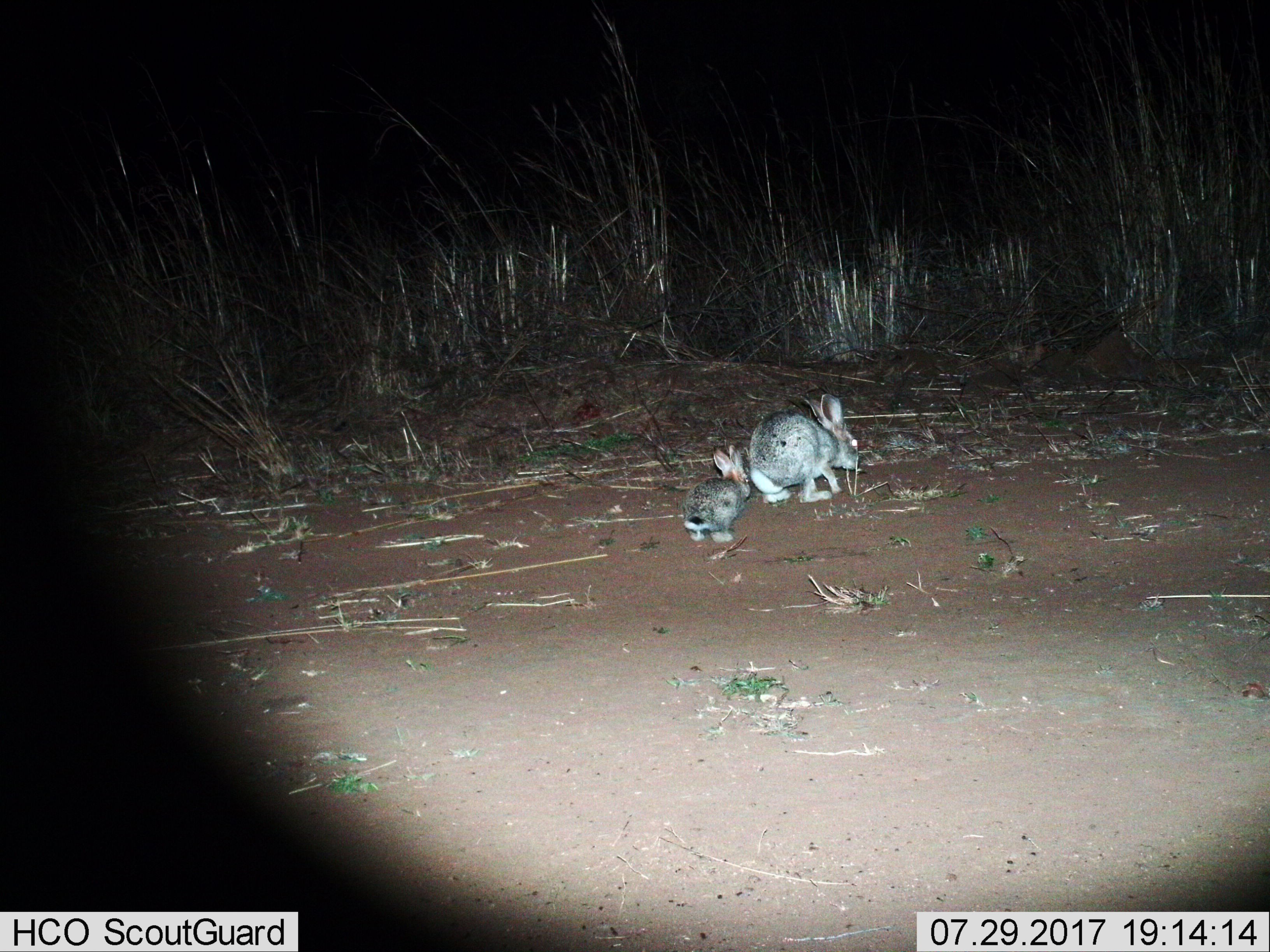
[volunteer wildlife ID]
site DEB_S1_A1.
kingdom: Animalia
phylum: Chordata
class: Mammalia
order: Lagomorpha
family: Leporidae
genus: Lepus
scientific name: Lepus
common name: hare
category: hareunknown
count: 2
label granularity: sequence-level